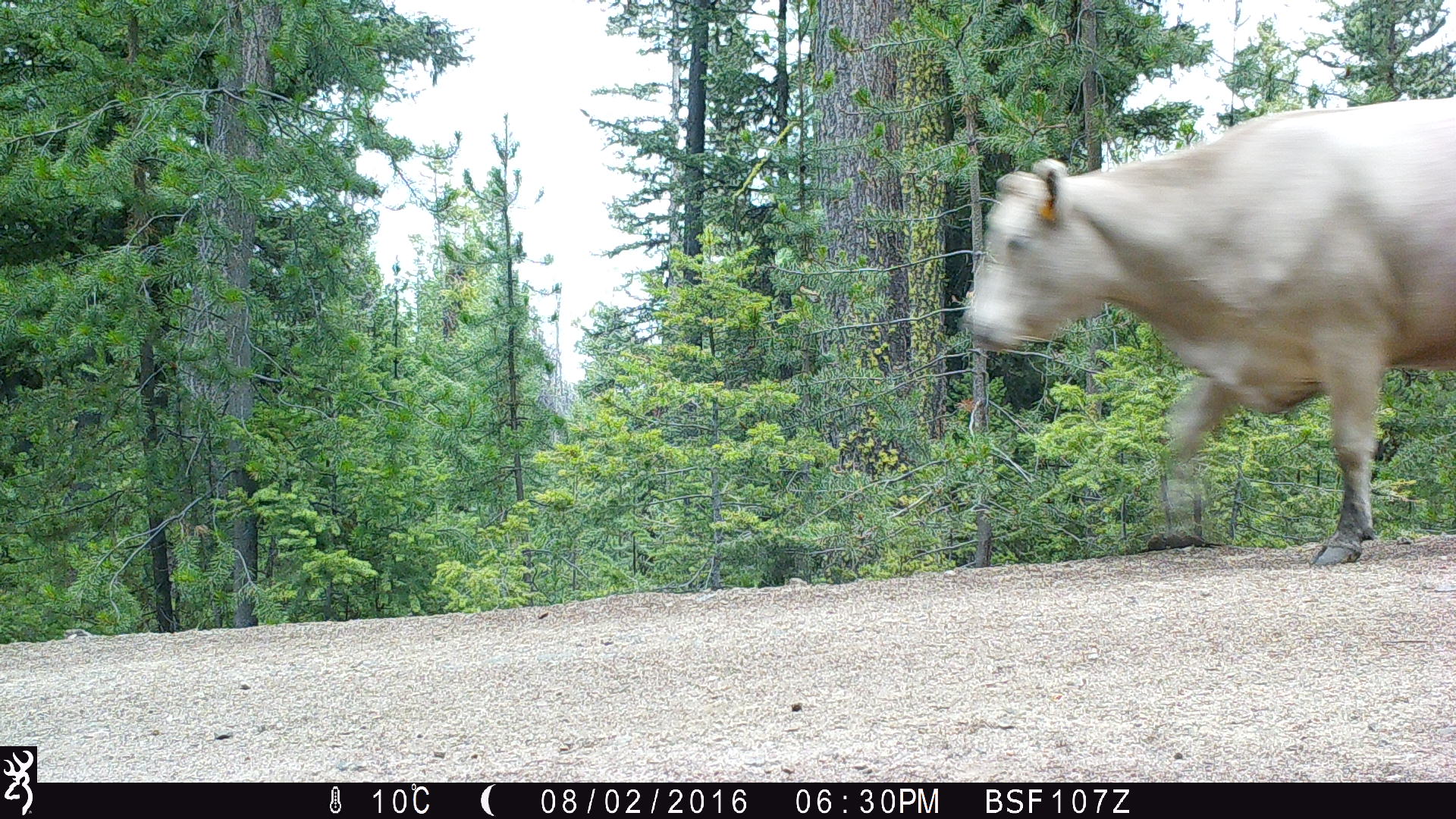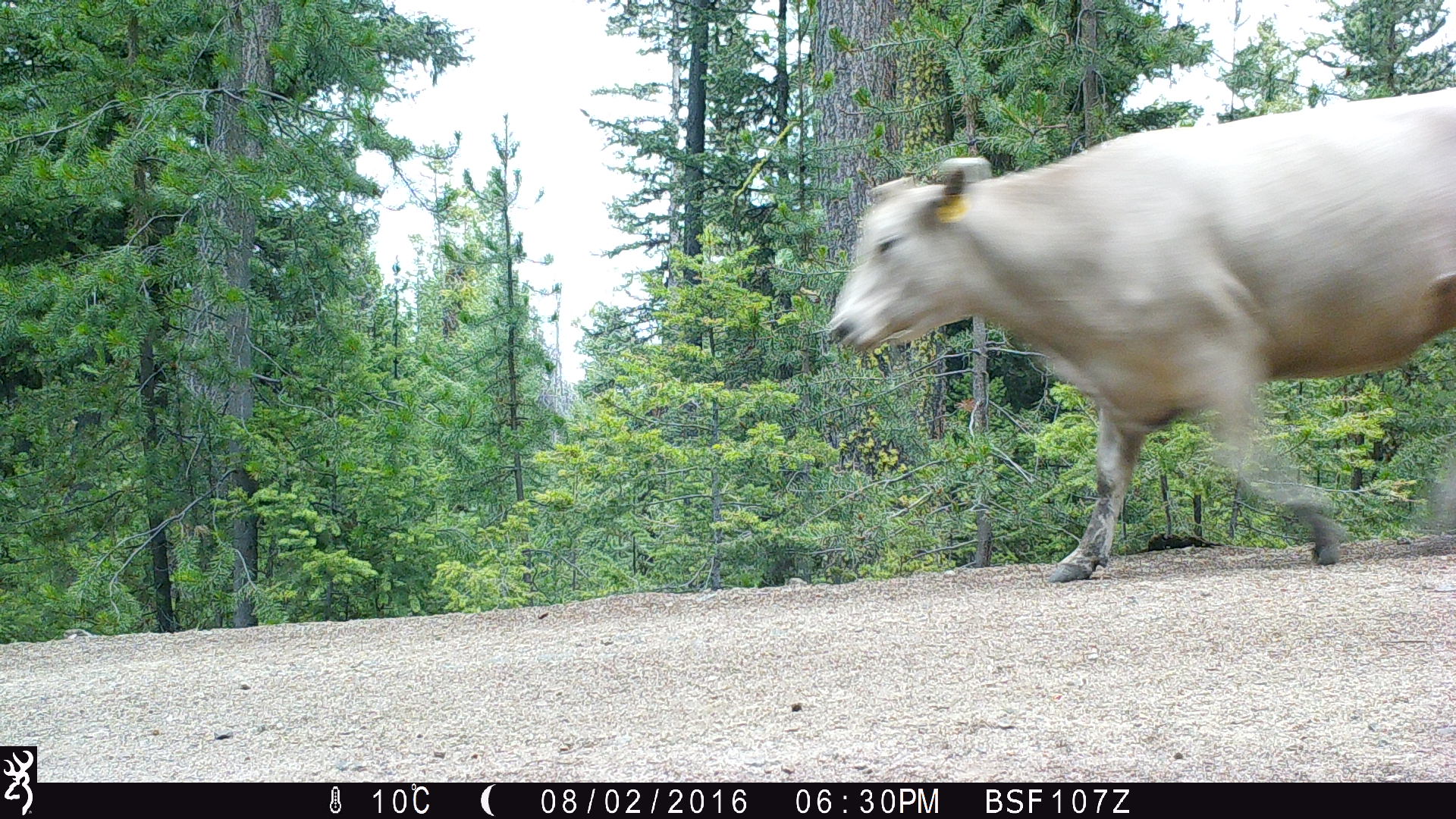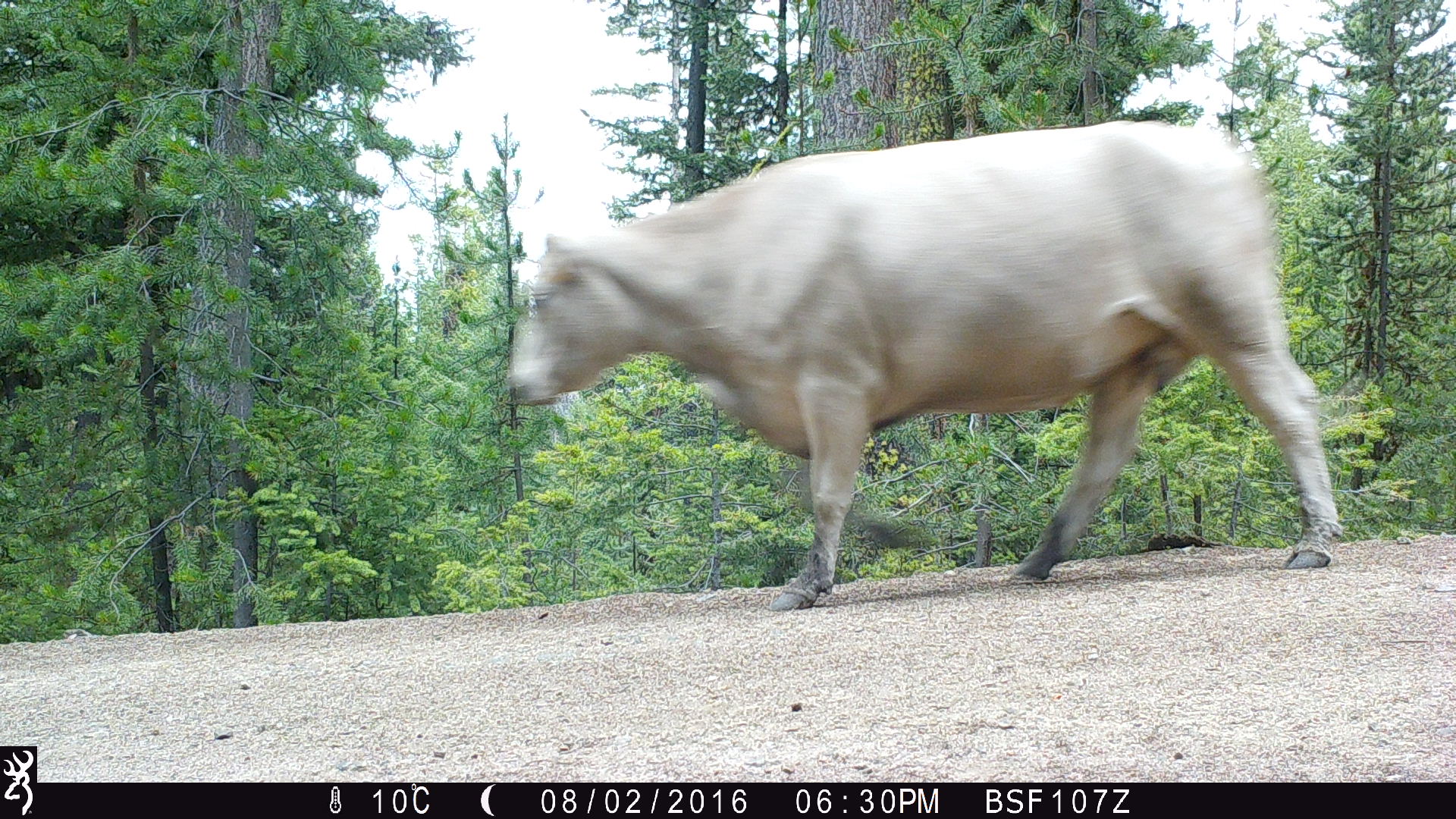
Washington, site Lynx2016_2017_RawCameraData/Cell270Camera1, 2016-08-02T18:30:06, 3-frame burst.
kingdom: Animalia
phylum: Chordata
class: Mammalia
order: Artiodactyla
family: Bovidae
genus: Bos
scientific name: Bos taurus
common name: domestic cattle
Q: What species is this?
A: Domestic cattle (Bos taurus).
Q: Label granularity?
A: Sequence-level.